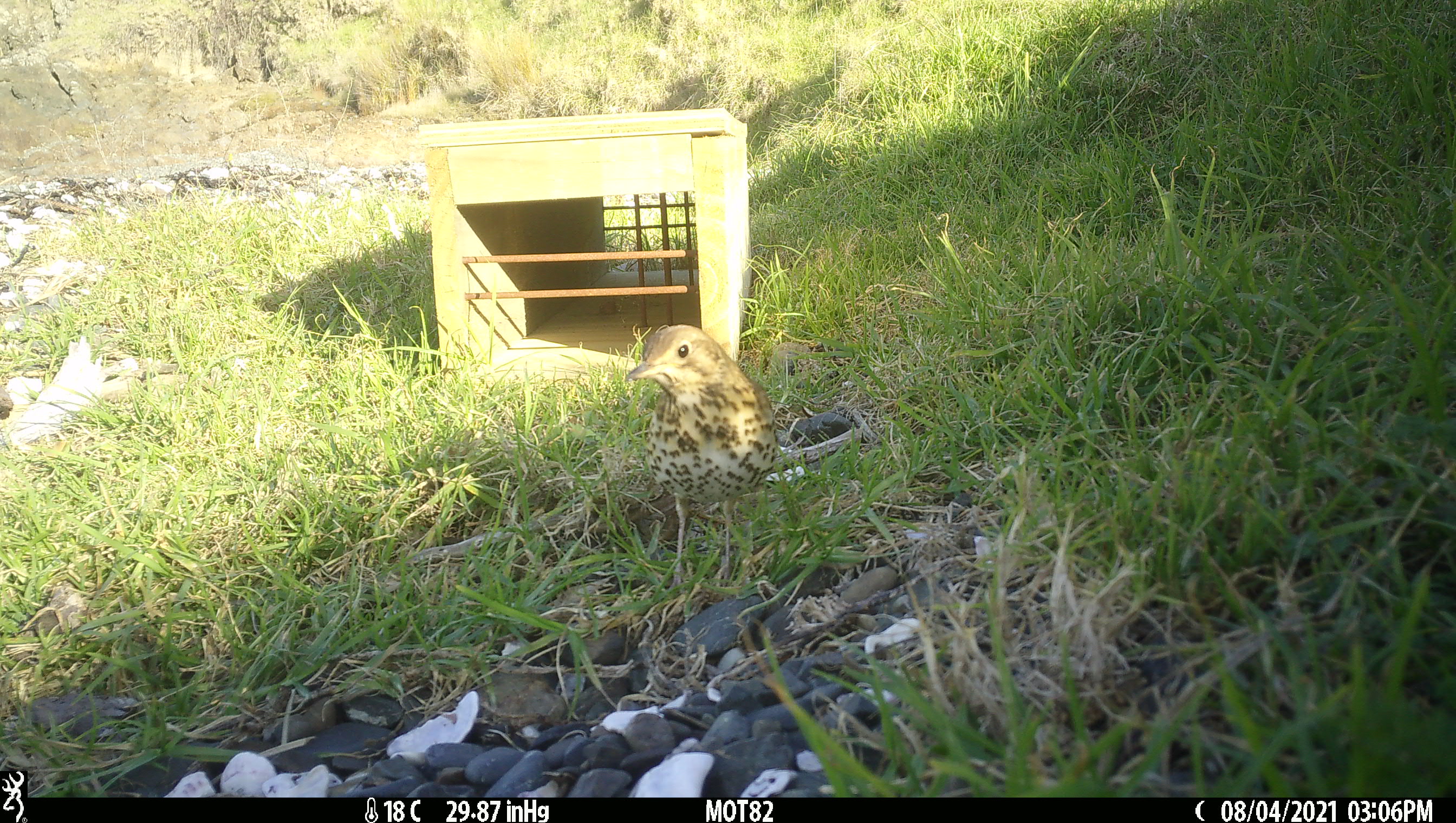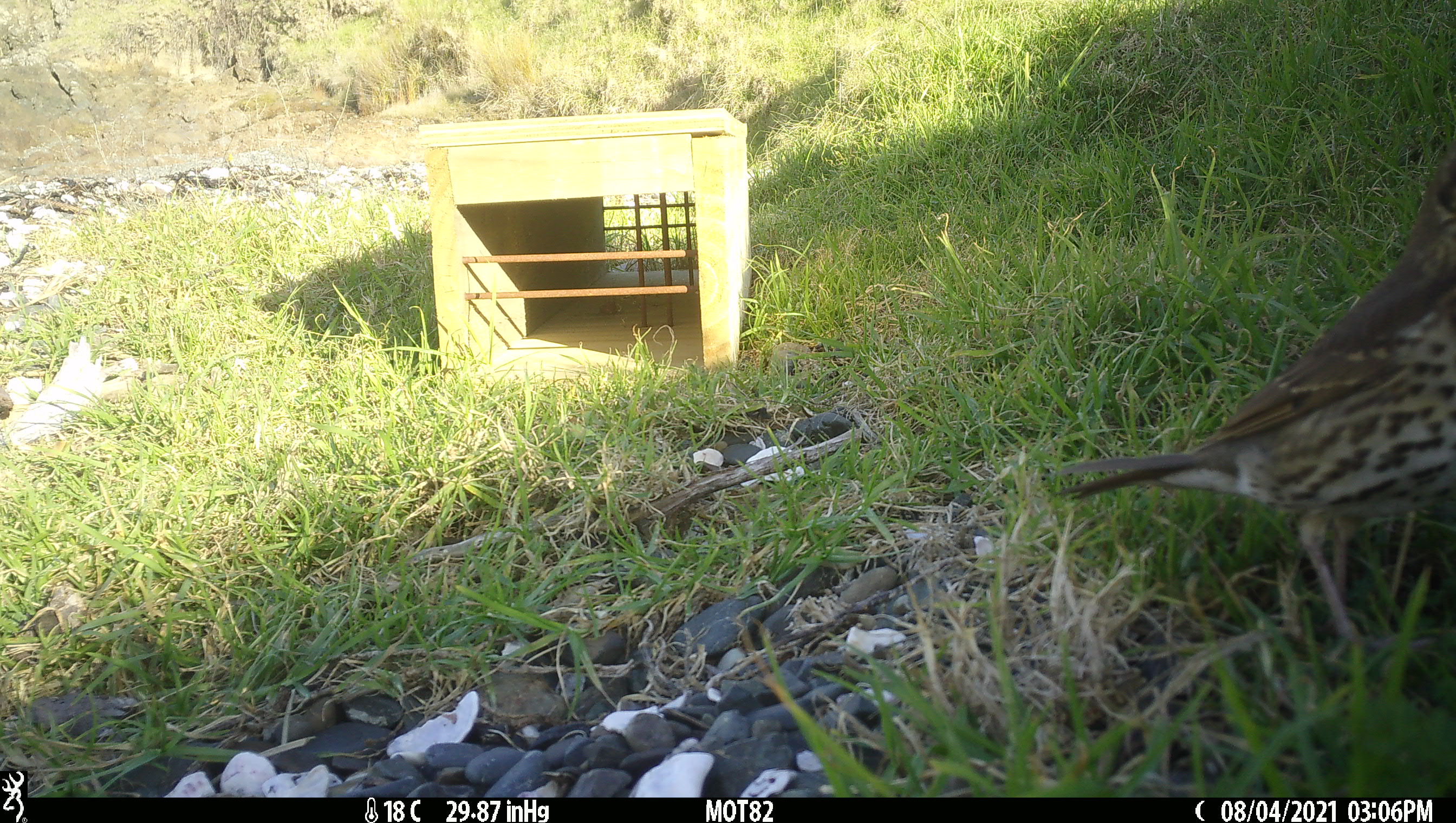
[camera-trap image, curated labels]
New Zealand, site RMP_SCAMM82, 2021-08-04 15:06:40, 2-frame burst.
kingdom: Animalia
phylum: Chordata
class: Aves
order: Passeriformes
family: Turdidae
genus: Turdus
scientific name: Turdus philomelos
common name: song thrush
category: thrush